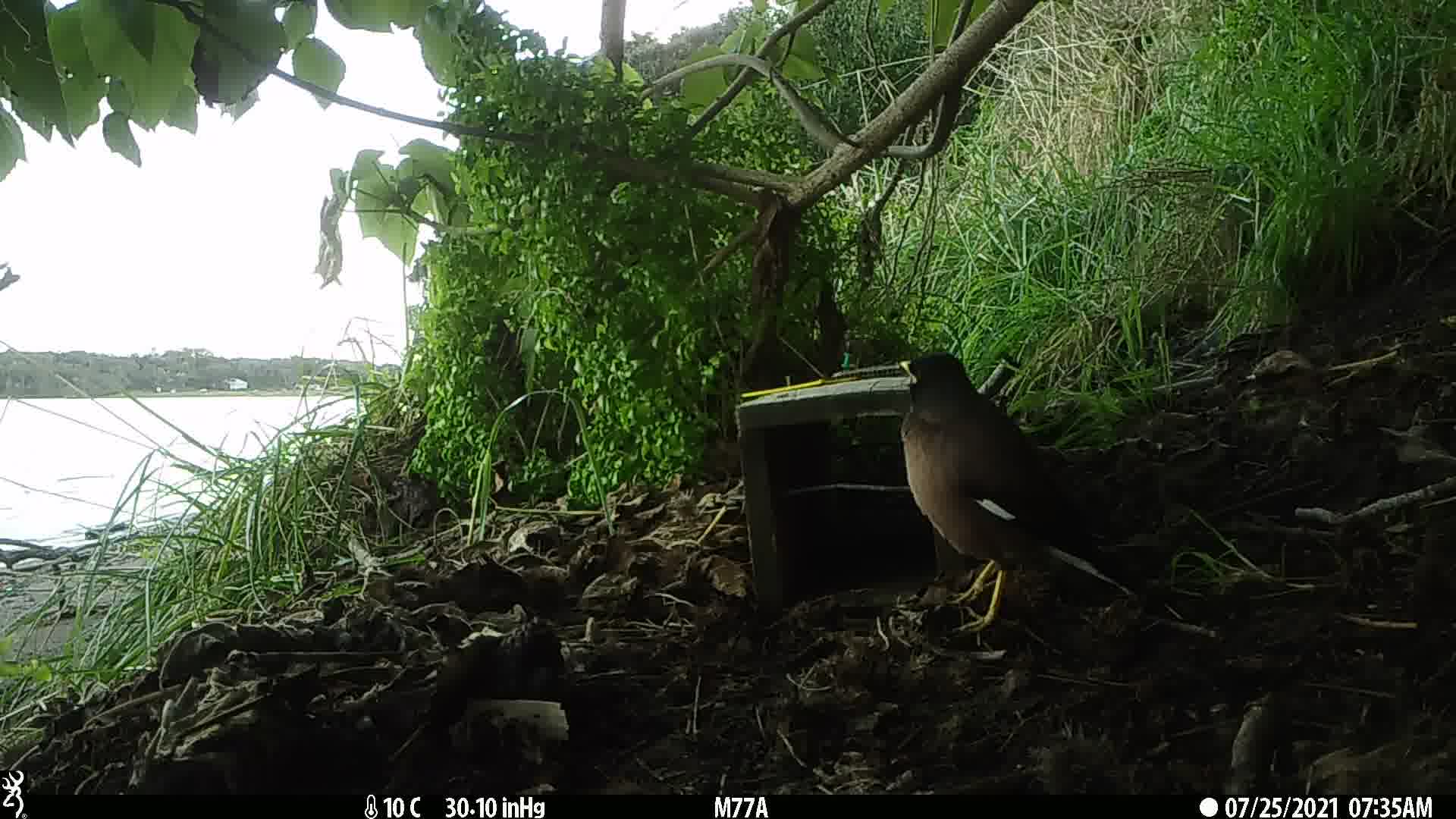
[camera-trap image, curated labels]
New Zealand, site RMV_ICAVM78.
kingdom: Animalia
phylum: Chordata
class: Aves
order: Passeriformes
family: Sturnidae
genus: Acridotheres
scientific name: Acridotheres tristis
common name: common myna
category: myna